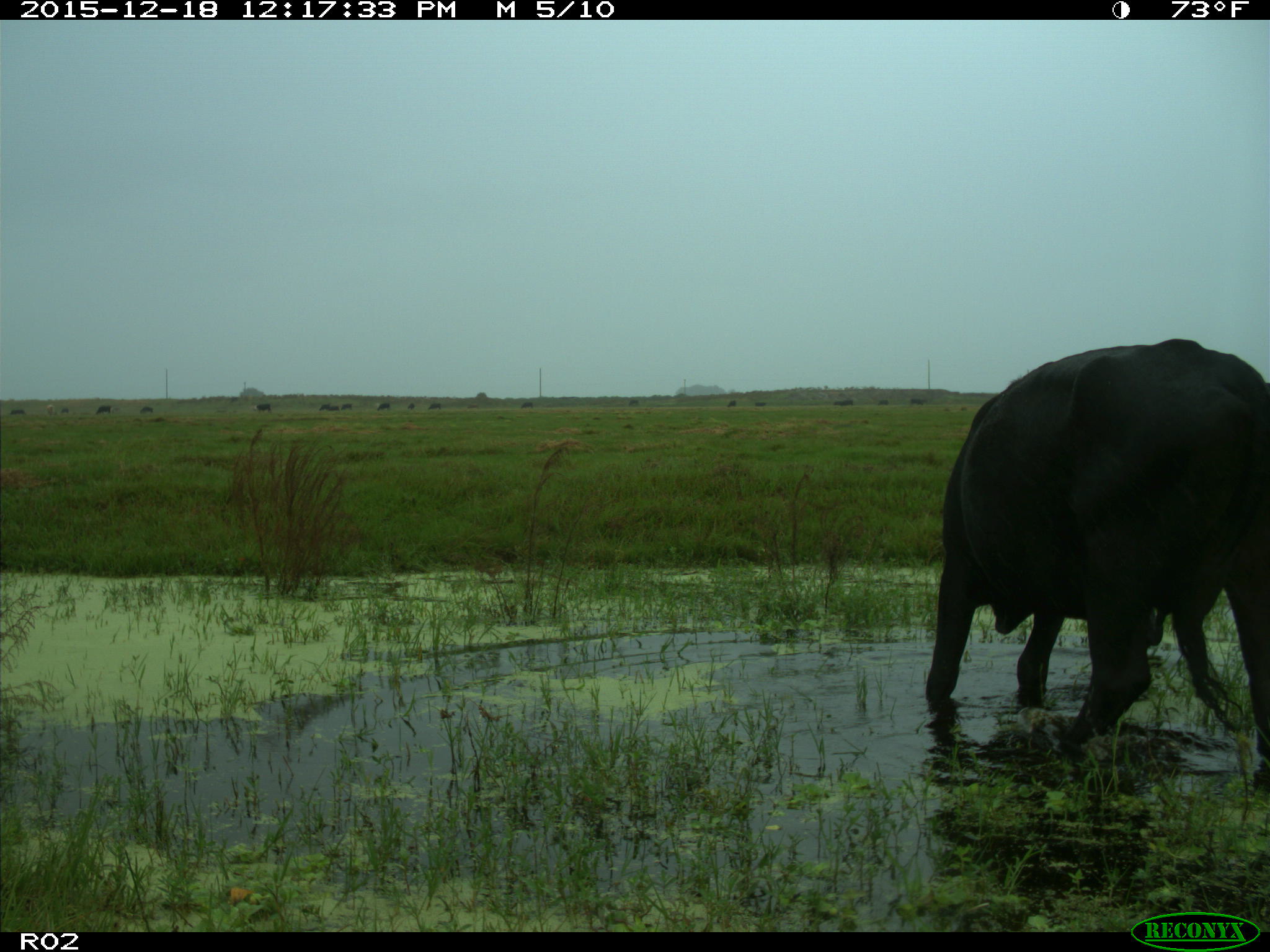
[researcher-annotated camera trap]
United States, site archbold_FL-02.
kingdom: Animalia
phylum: Chordata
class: Mammalia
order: Artiodactyla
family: Bovidae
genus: Bos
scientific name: Bos taurus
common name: domestic cow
Bos taurus (domestic cow).